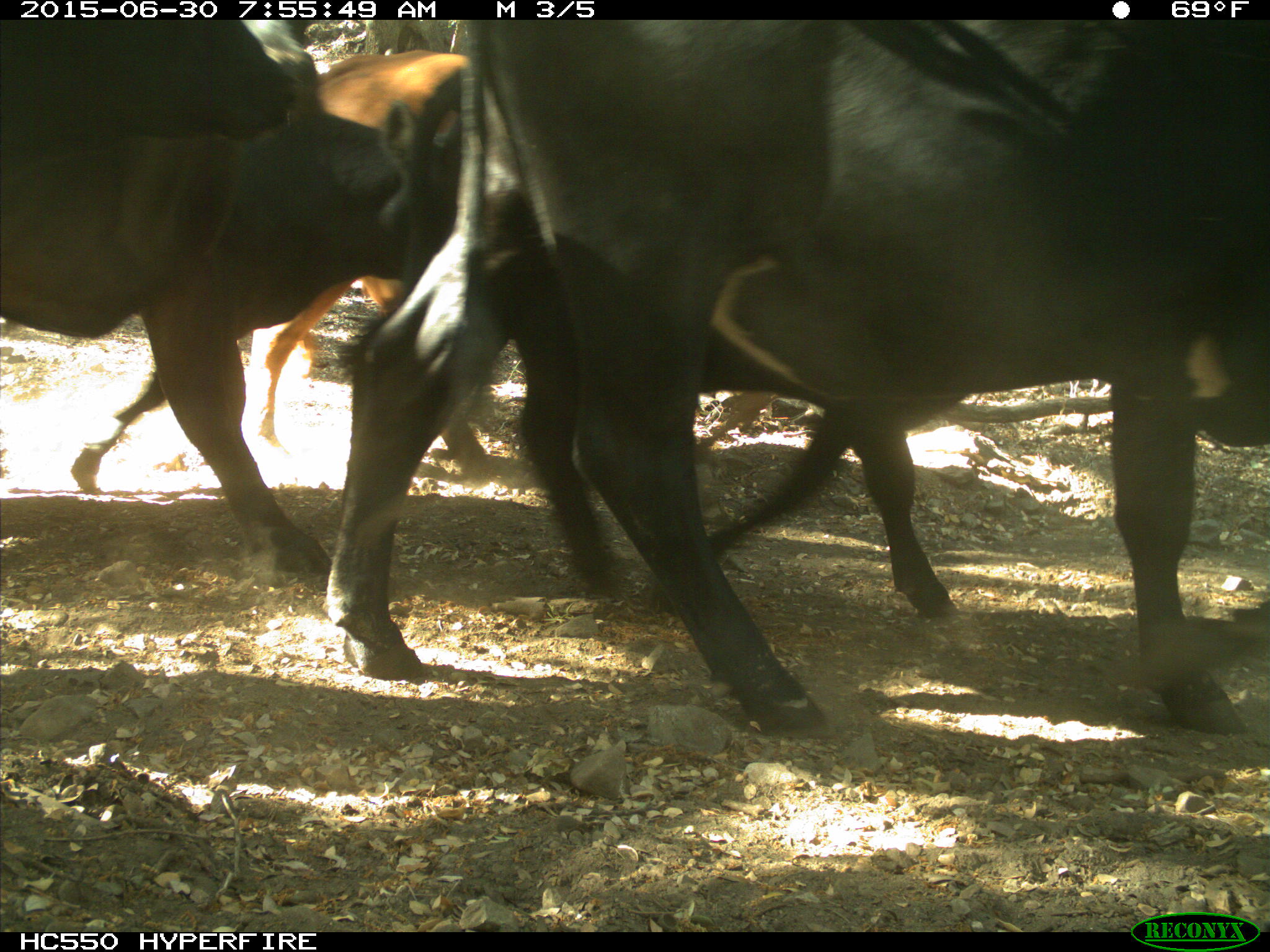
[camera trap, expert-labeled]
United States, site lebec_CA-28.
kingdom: Animalia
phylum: Chordata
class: Mammalia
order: Artiodactyla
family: Bovidae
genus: Bos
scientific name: Bos taurus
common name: domestic cow